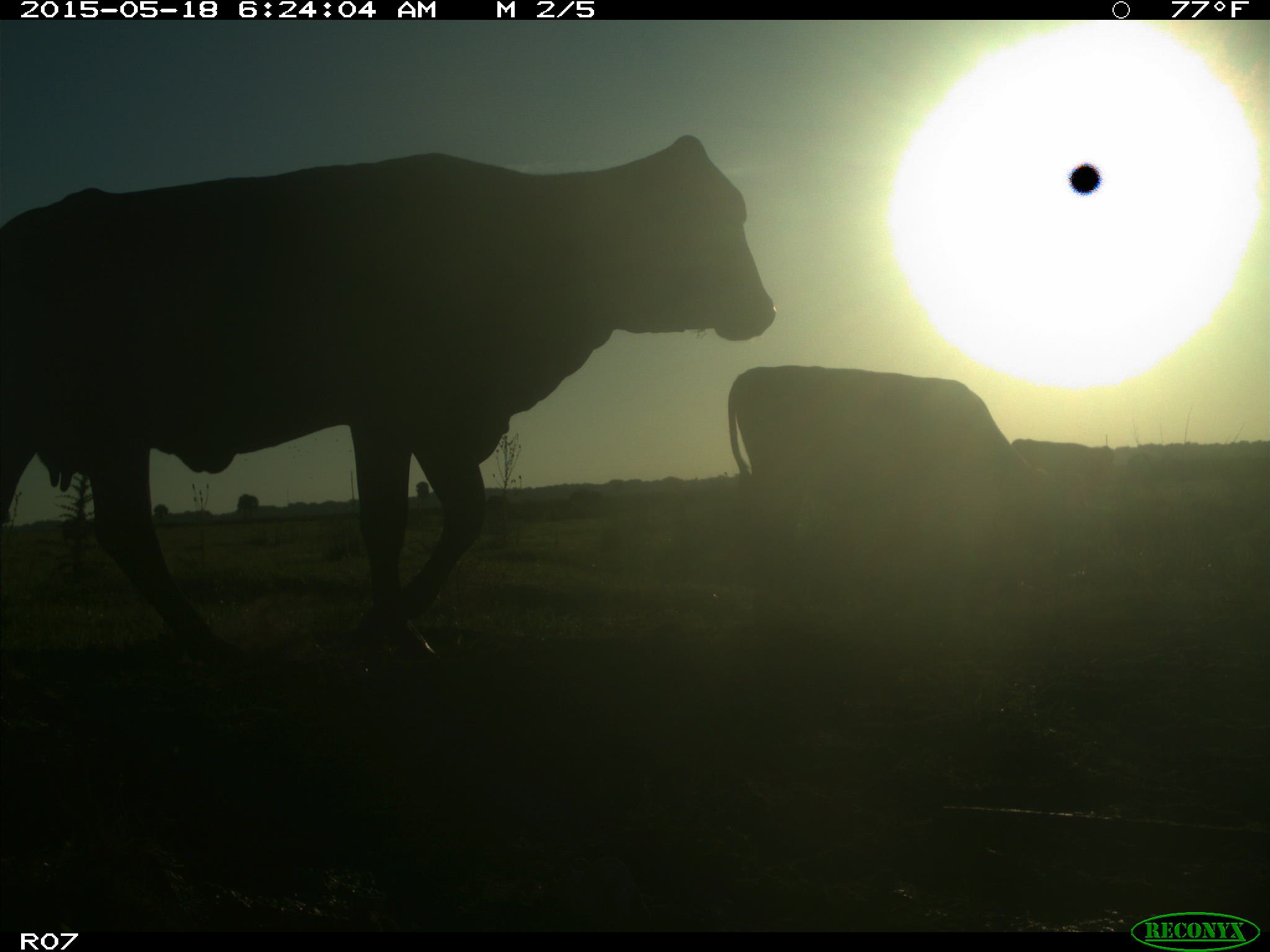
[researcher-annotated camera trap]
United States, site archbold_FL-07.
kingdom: Animalia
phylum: Chordata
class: Mammalia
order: Artiodactyla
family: Bovidae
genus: Bos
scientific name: Bos taurus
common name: domestic cow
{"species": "Bos taurus (domestic cow)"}